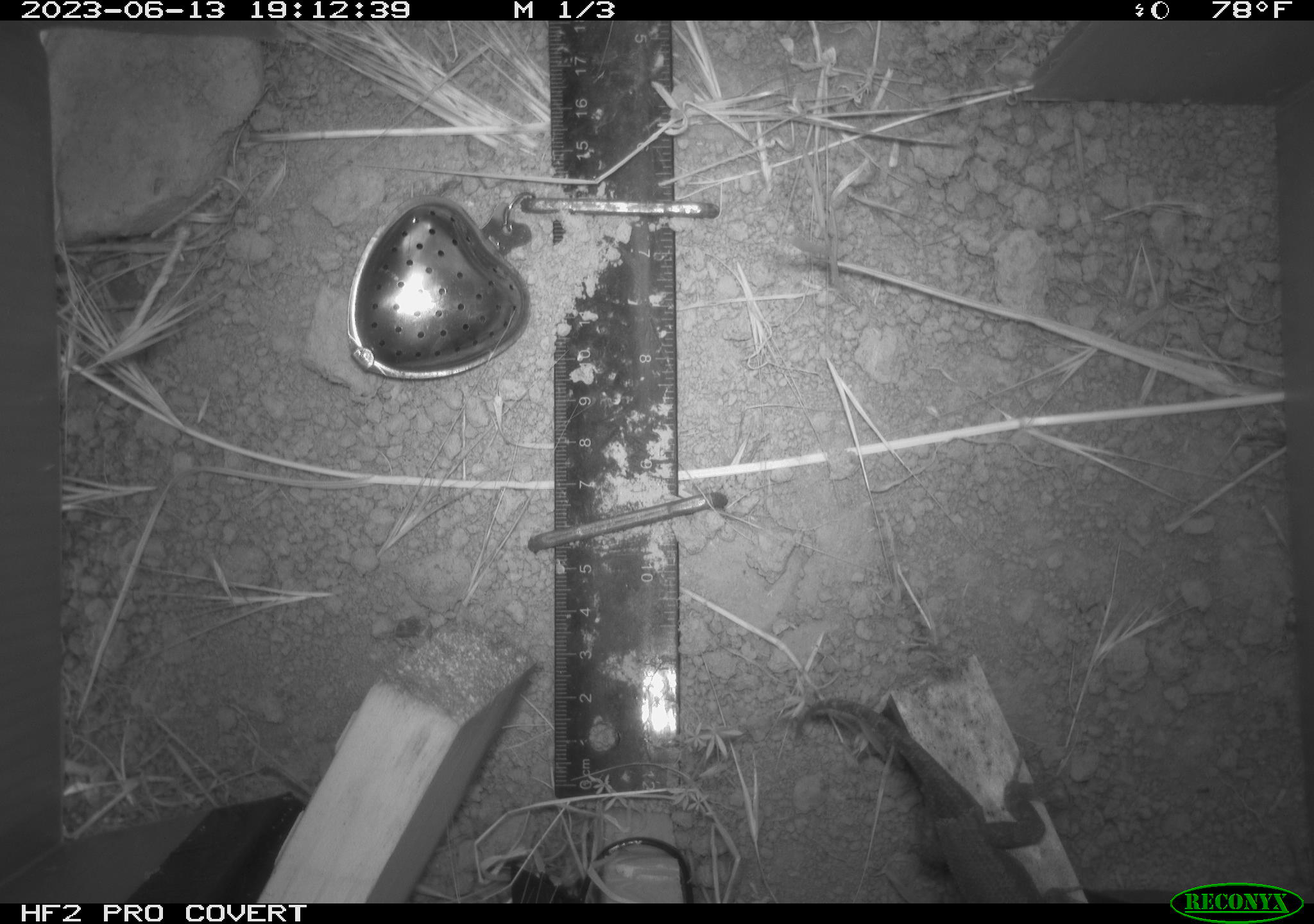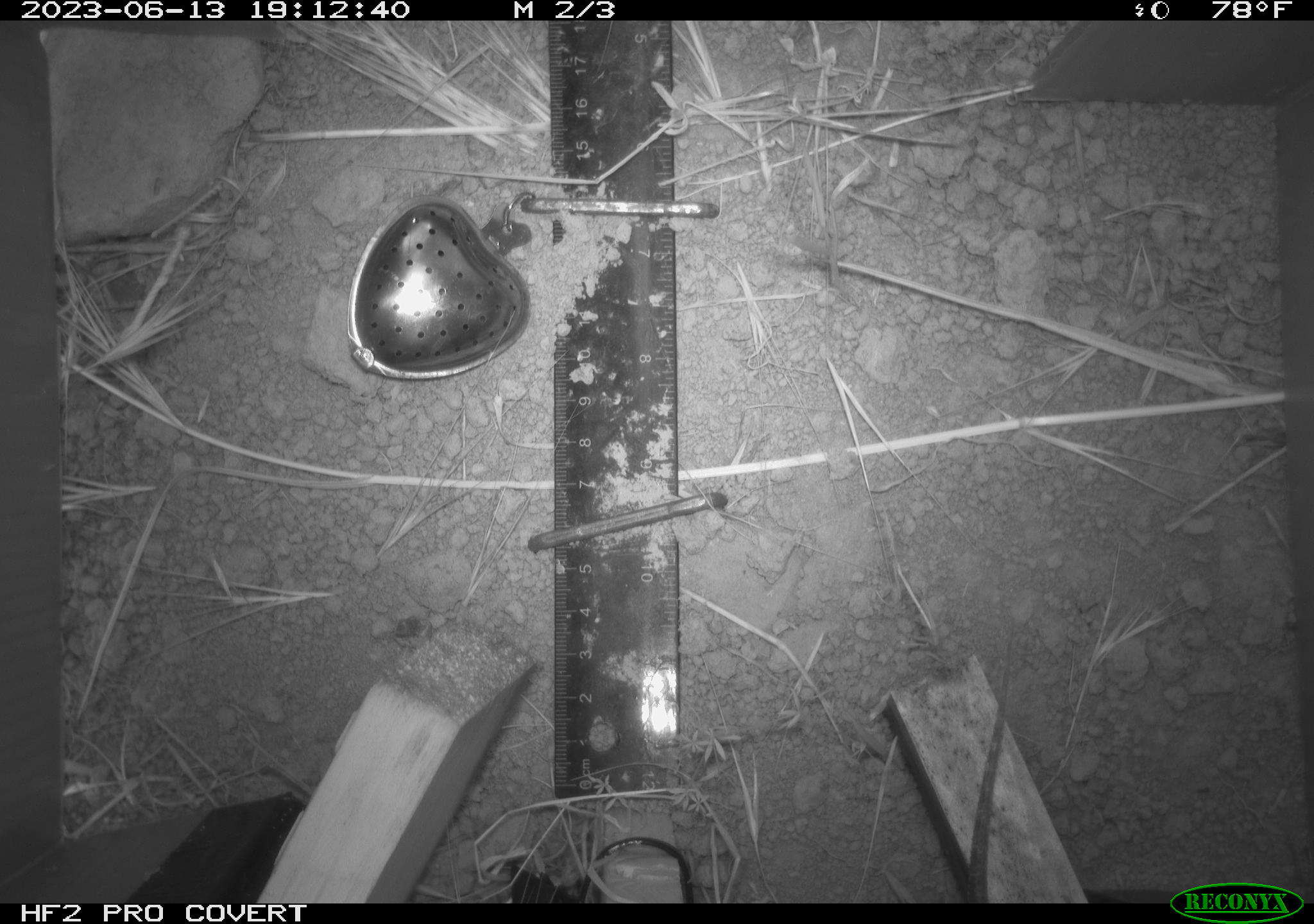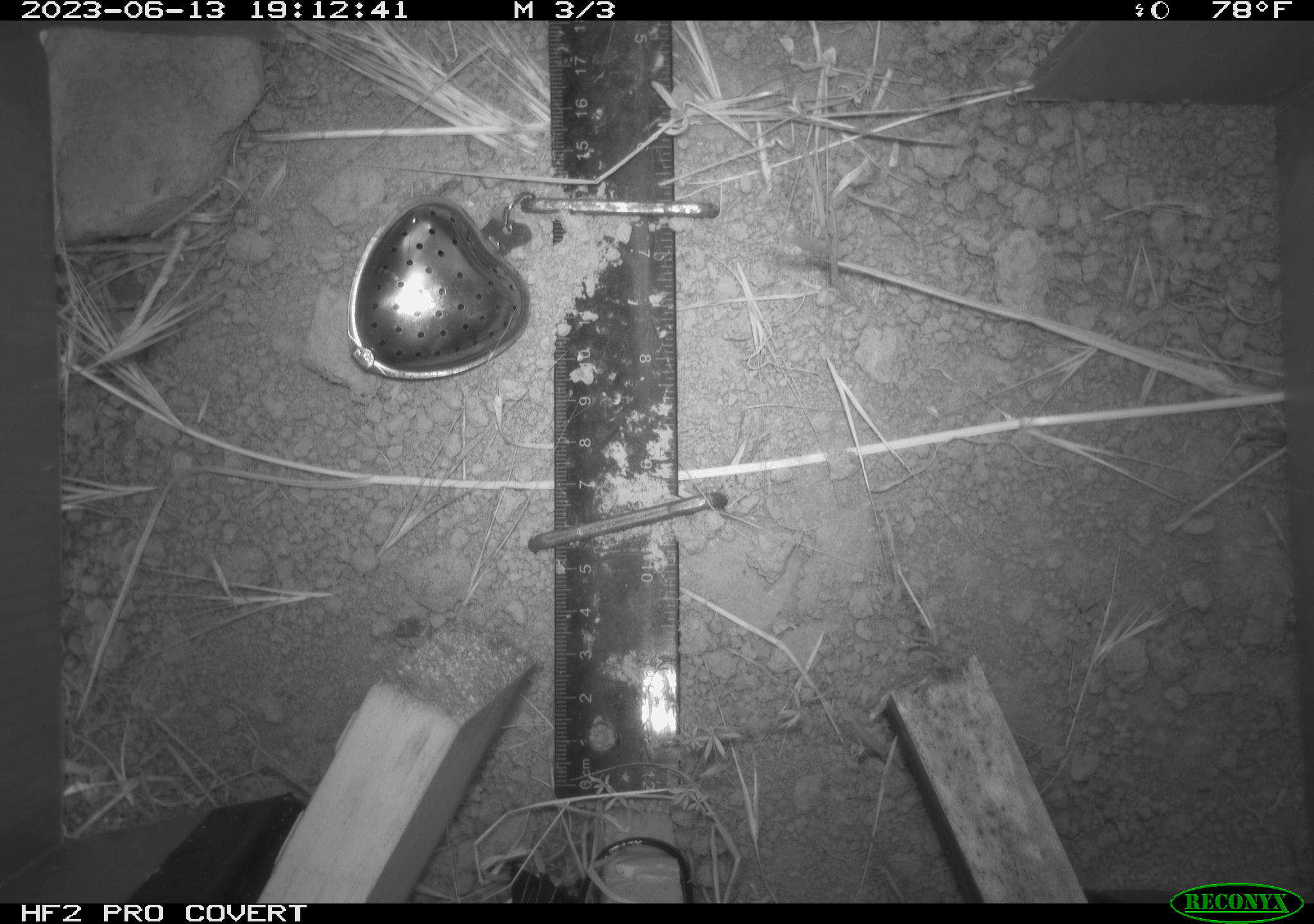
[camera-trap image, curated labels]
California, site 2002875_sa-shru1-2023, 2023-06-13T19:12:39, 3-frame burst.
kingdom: Animalia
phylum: Chordata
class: Reptilia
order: Squamata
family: Phrynosomatidae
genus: Sceloporus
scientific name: Sceloporus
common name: spiny lizards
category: sceloporus species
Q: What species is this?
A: Sceloporus species (spiny lizards) (Sceloporus).